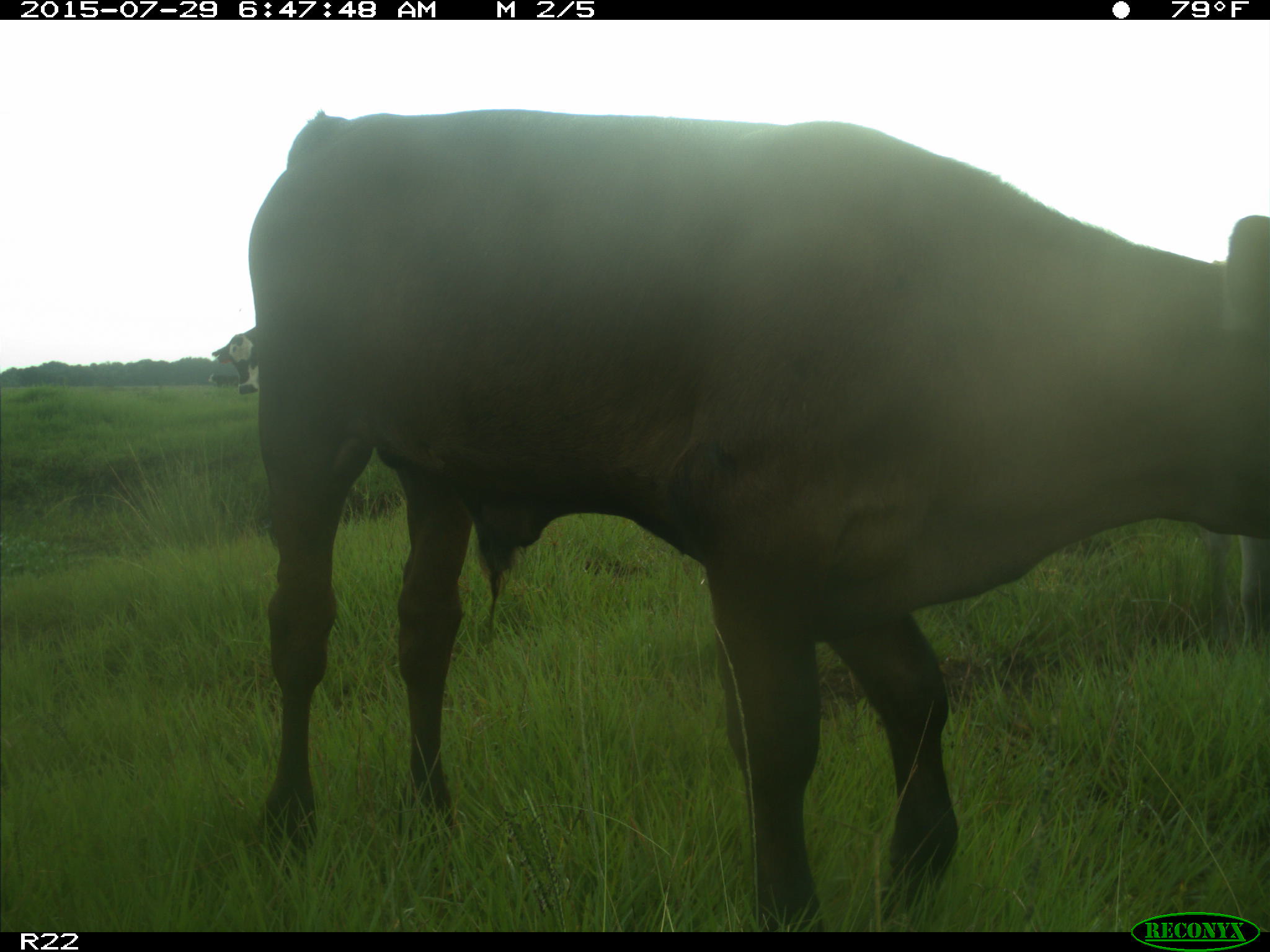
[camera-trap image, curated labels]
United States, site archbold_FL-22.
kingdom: Animalia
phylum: Chordata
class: Mammalia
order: Artiodactyla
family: Bovidae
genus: Bos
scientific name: Bos taurus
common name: domestic cow